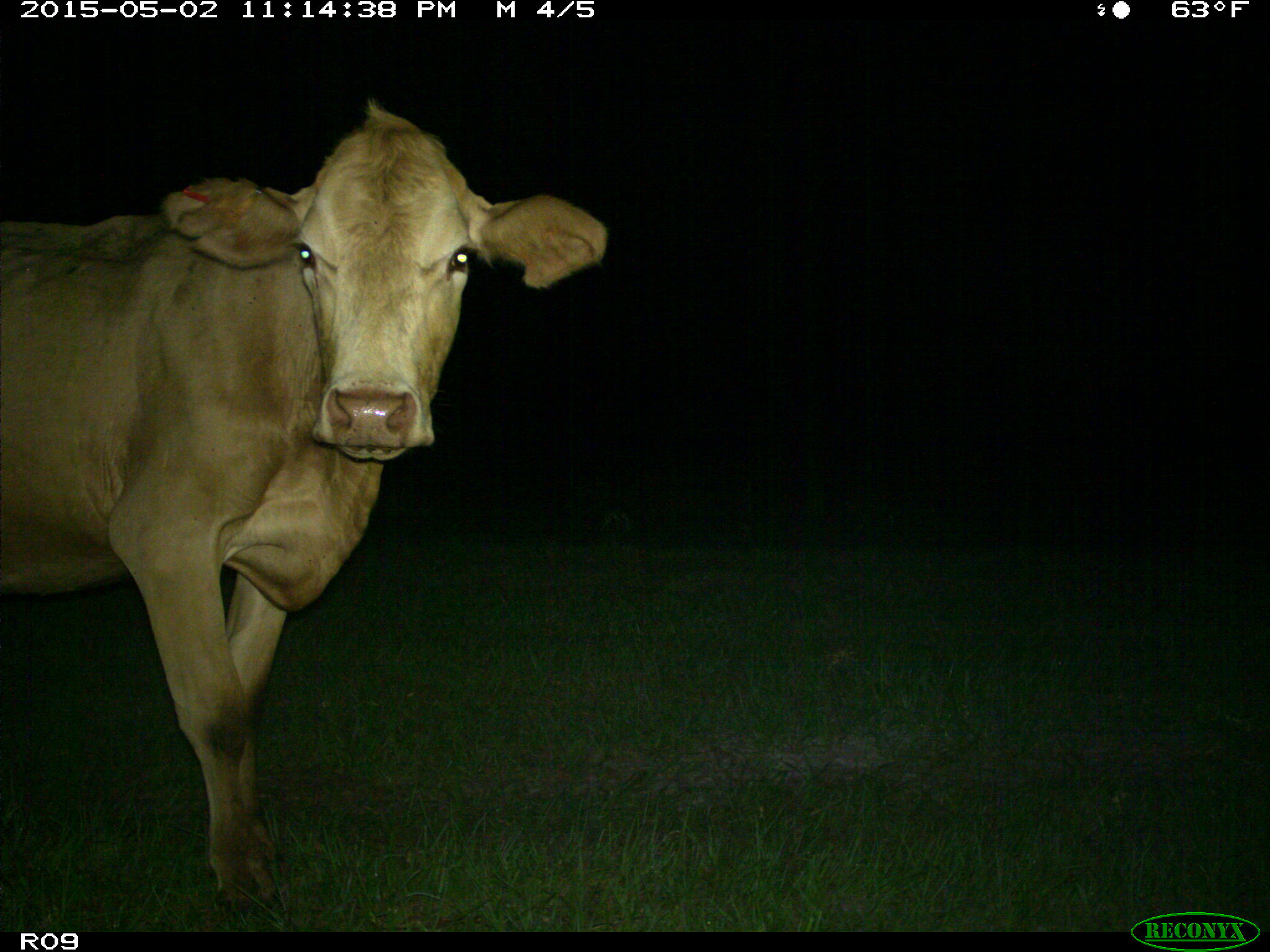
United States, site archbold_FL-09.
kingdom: Animalia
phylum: Chordata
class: Mammalia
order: Artiodactyla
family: Bovidae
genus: Bos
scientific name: Bos taurus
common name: domestic cow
Bos taurus (domestic cow).